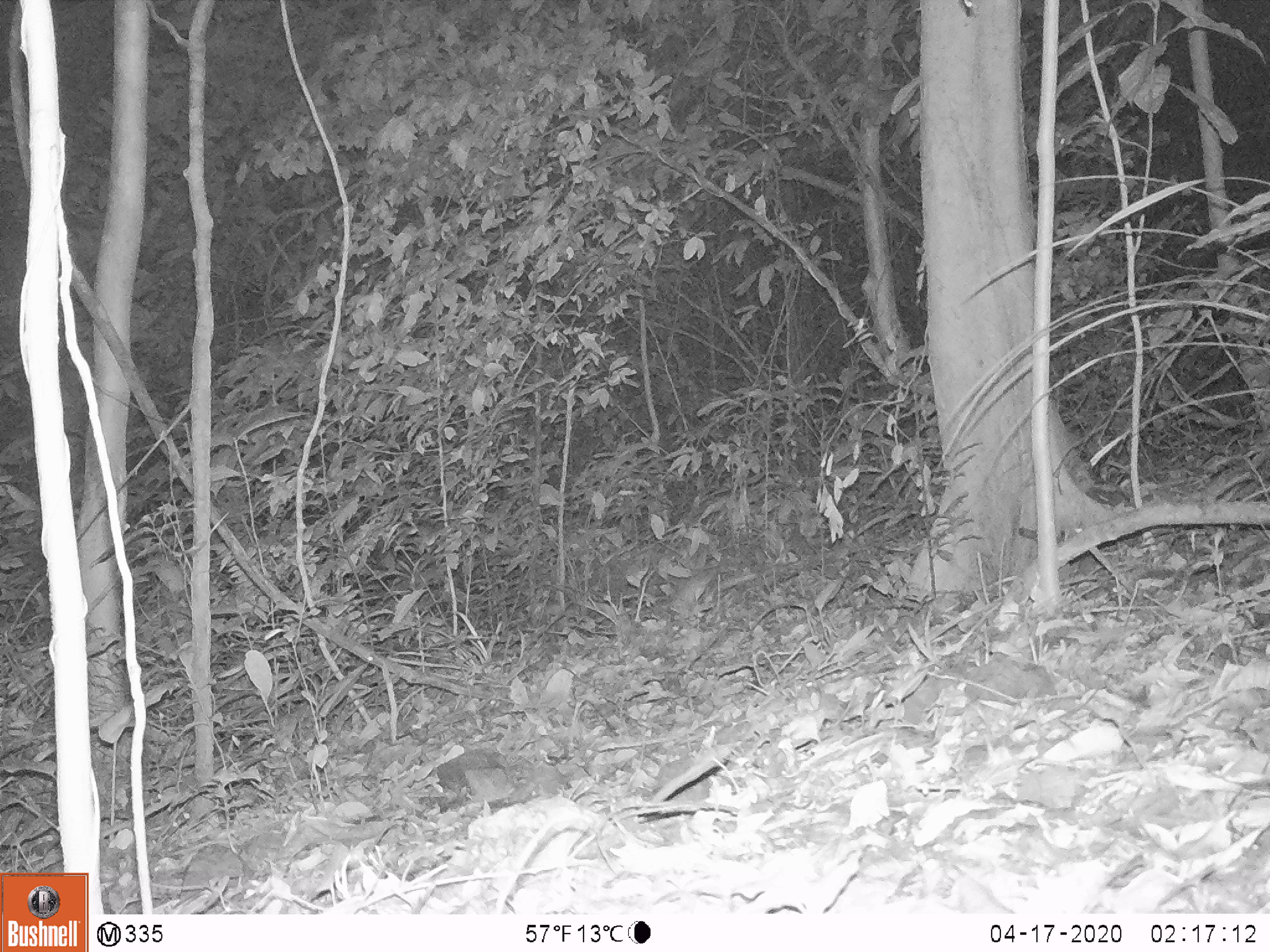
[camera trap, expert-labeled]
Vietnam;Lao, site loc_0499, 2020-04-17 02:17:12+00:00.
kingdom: Animalia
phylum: Chordata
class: Mammalia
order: Rodentia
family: Muridae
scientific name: Muridae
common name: old-world mice and rats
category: unidentified murid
Unidentified murid (old-world mice and rats) (Muridae). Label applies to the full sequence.